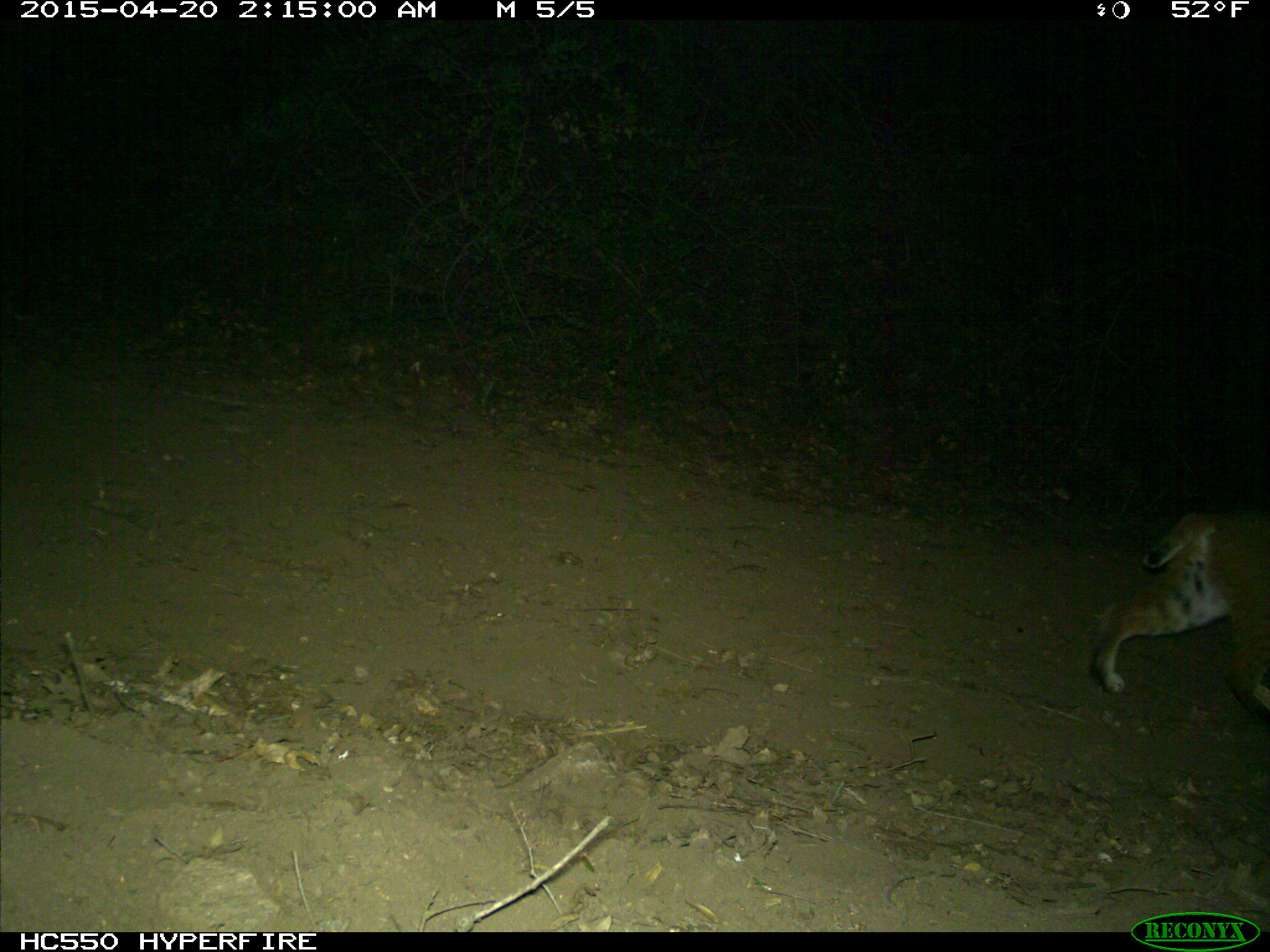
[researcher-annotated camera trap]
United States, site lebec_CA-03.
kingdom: Animalia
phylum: Chordata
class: Mammalia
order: Carnivora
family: Felidae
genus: Lynx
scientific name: Lynx rufus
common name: bobcat